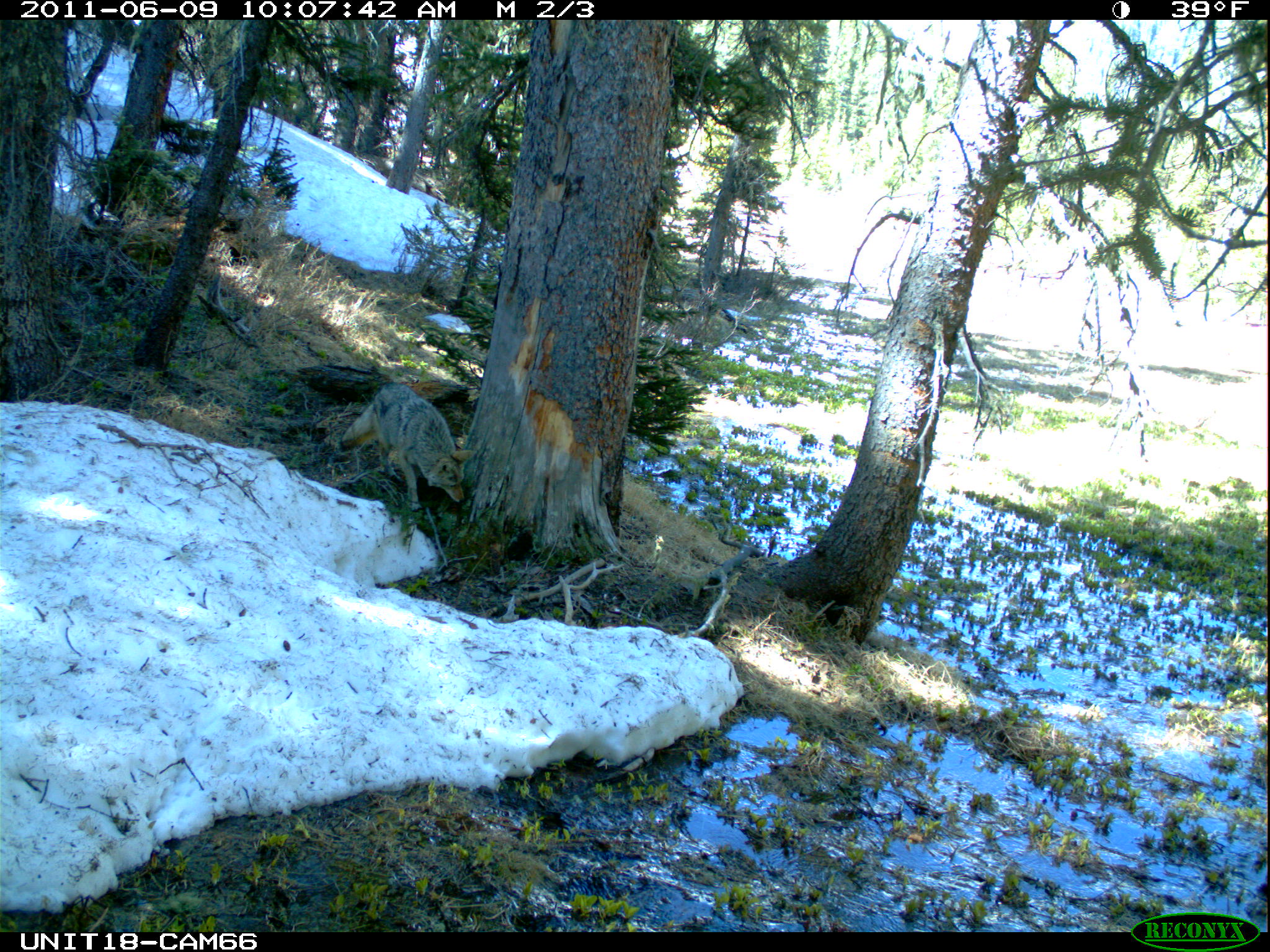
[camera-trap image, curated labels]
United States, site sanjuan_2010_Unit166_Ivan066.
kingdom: Animalia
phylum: Chordata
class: Mammalia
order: Carnivora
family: Canidae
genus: Canis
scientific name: Canis latrans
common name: coyote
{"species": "Canis latrans (coyote)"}